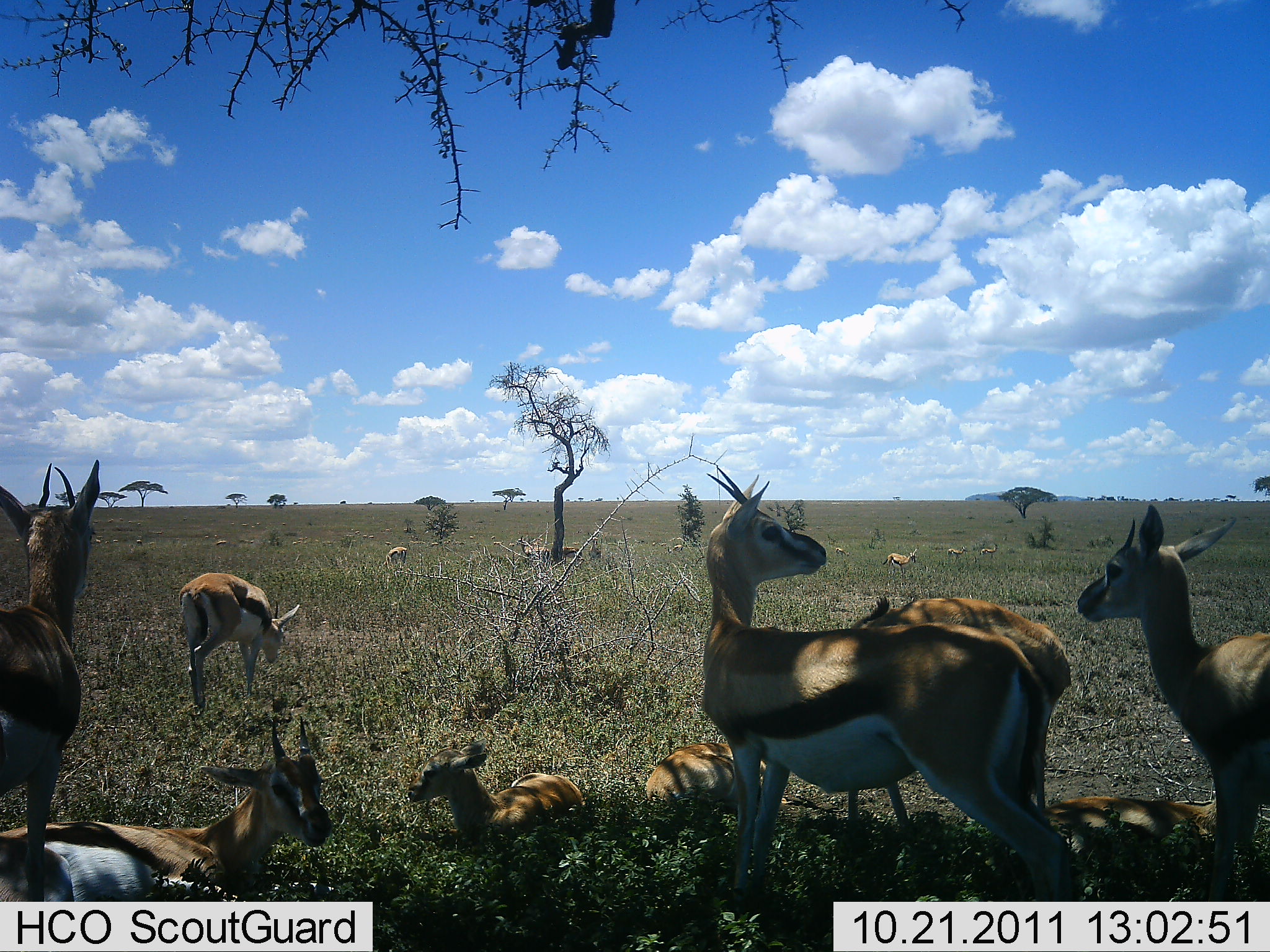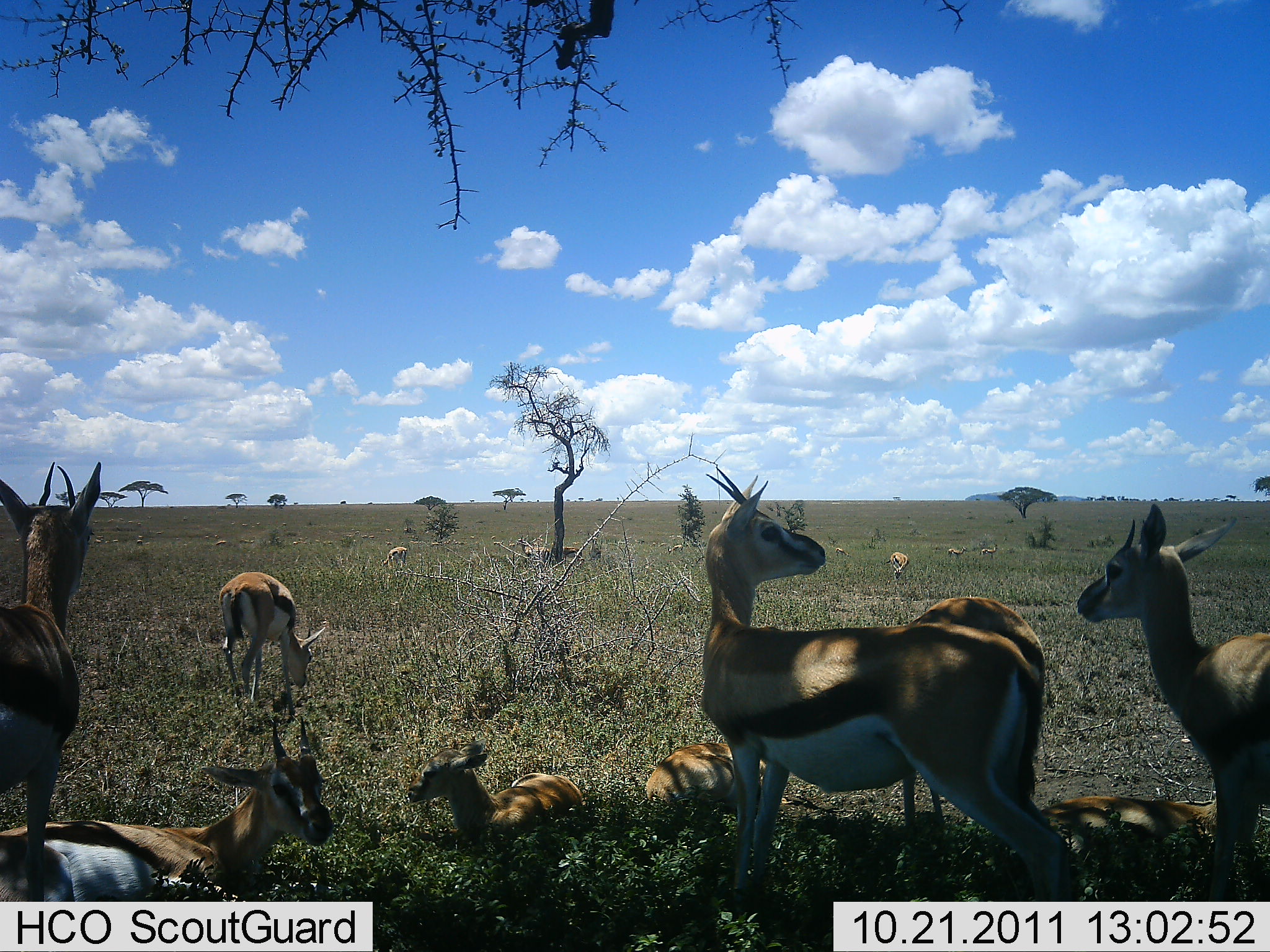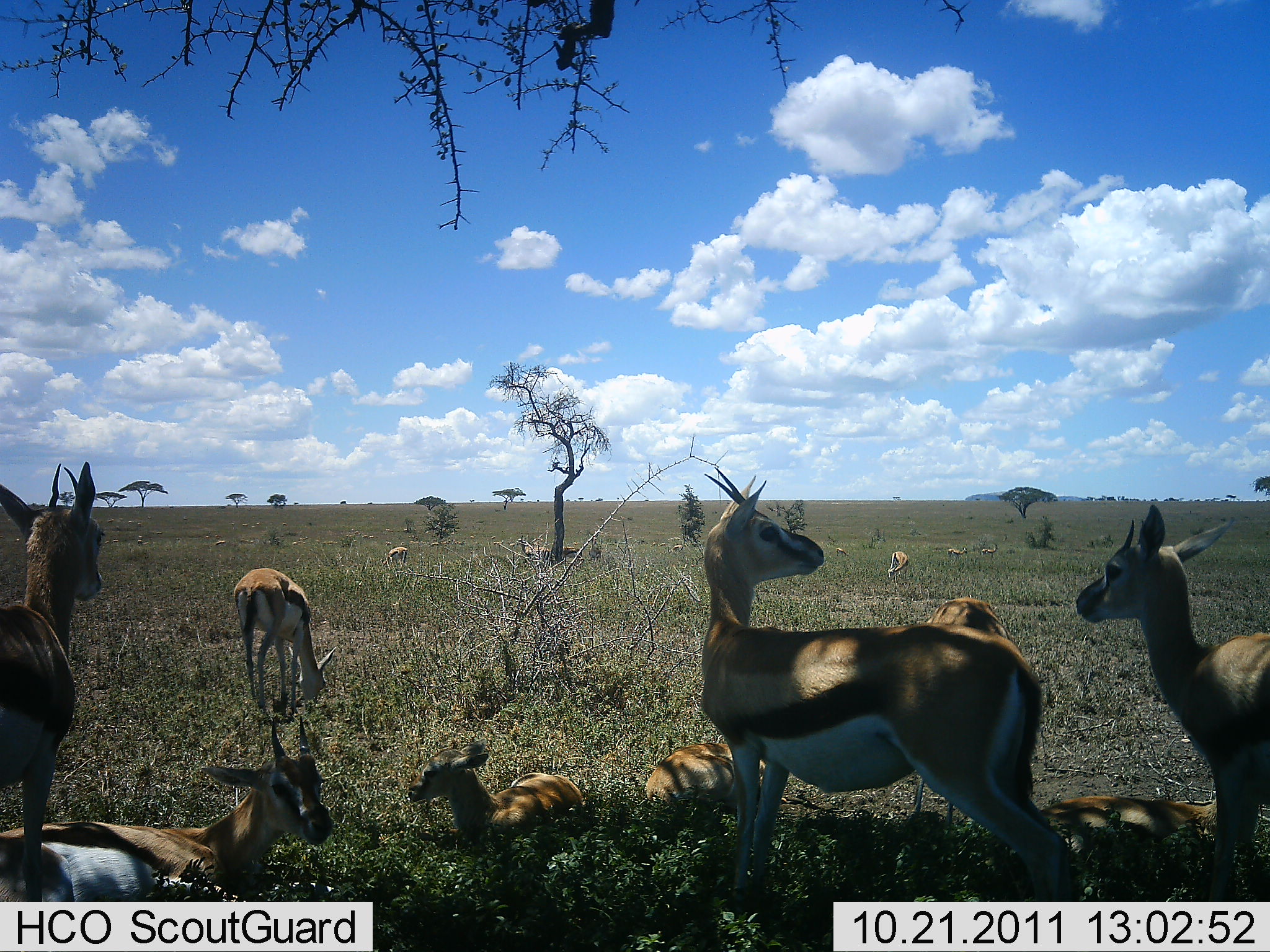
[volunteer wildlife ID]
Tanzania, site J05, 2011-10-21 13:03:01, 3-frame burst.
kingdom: Animalia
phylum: Chordata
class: Mammalia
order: Artiodactyla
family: Bovidae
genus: Eudorcas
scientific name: Eudorcas thomsonii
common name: thomson's gazelle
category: gazellethomsons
Gazellethomsons (thomson's gazelle) (Eudorcas thomsonii), count 11-50. Behavior (volunteer vote fractions): standing 71%, resting 100%, moving 29%, interacting 7%. Young present (vote fraction): 29%. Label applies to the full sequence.